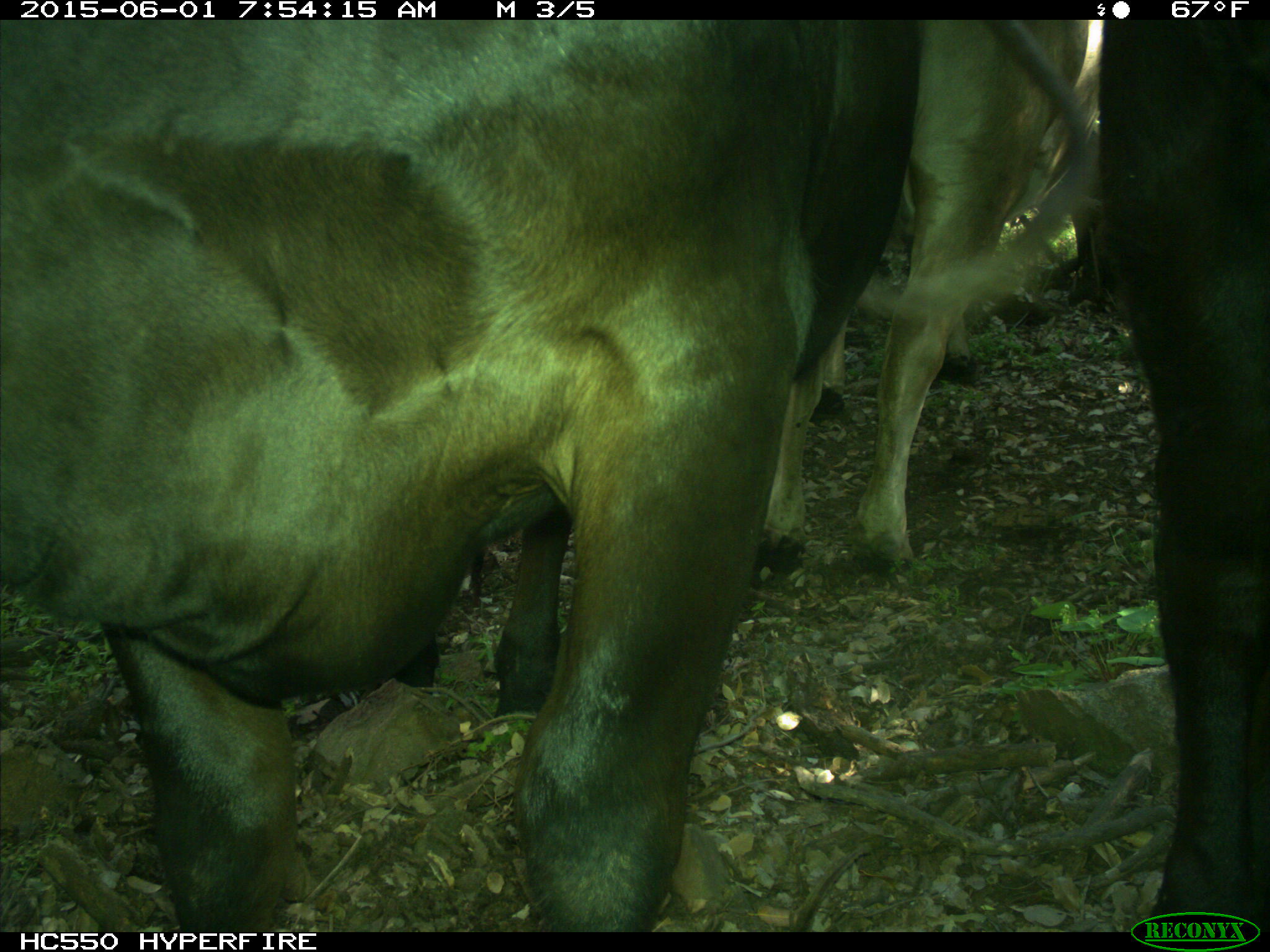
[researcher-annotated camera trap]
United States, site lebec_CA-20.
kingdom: Animalia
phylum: Chordata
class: Mammalia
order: Artiodactyla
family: Bovidae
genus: Bos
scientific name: Bos taurus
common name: domestic cow